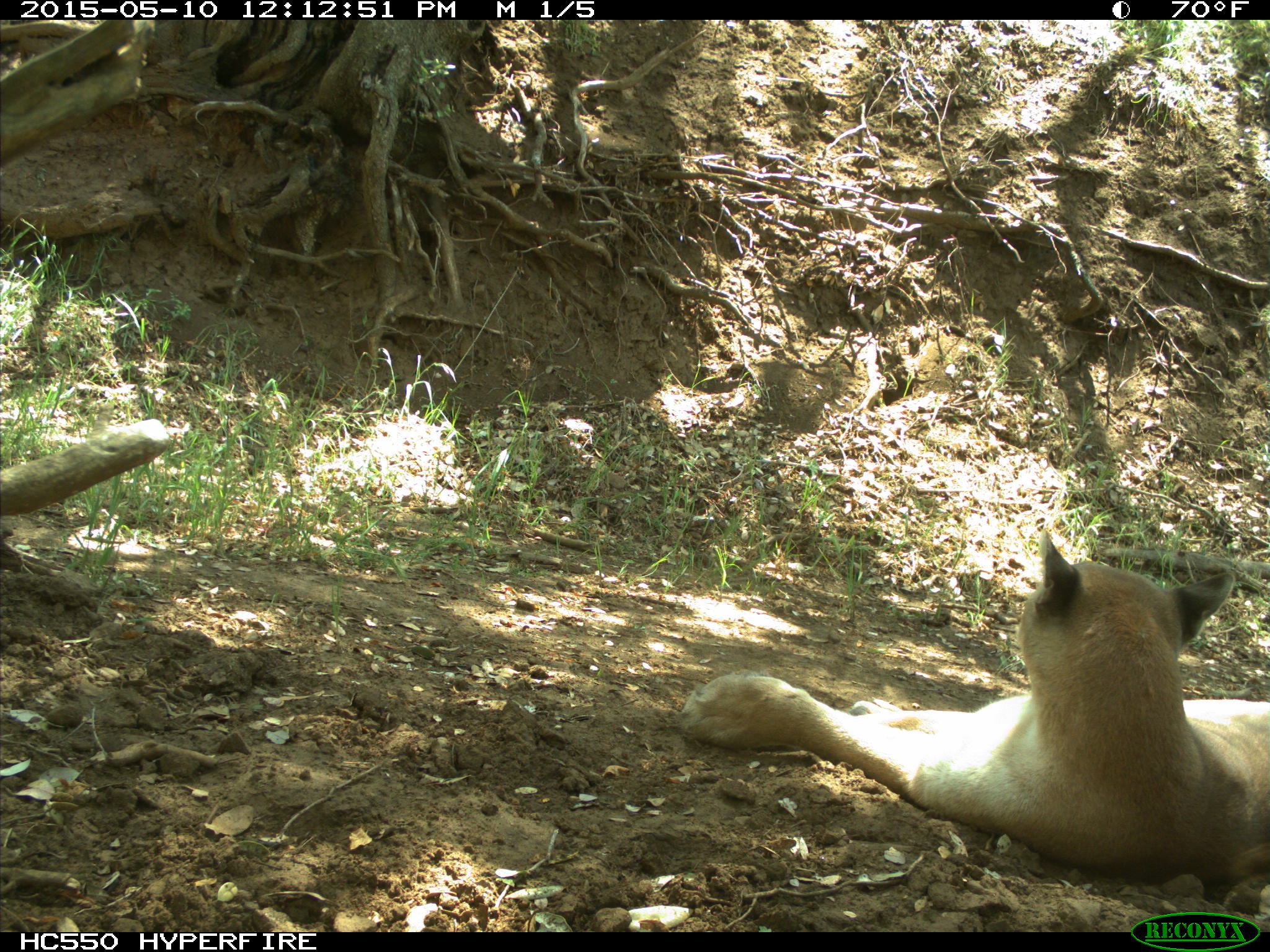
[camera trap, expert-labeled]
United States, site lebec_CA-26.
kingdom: Animalia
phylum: Chordata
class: Mammalia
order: Carnivora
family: Felidae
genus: Puma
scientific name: Puma concolor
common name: mountain lion